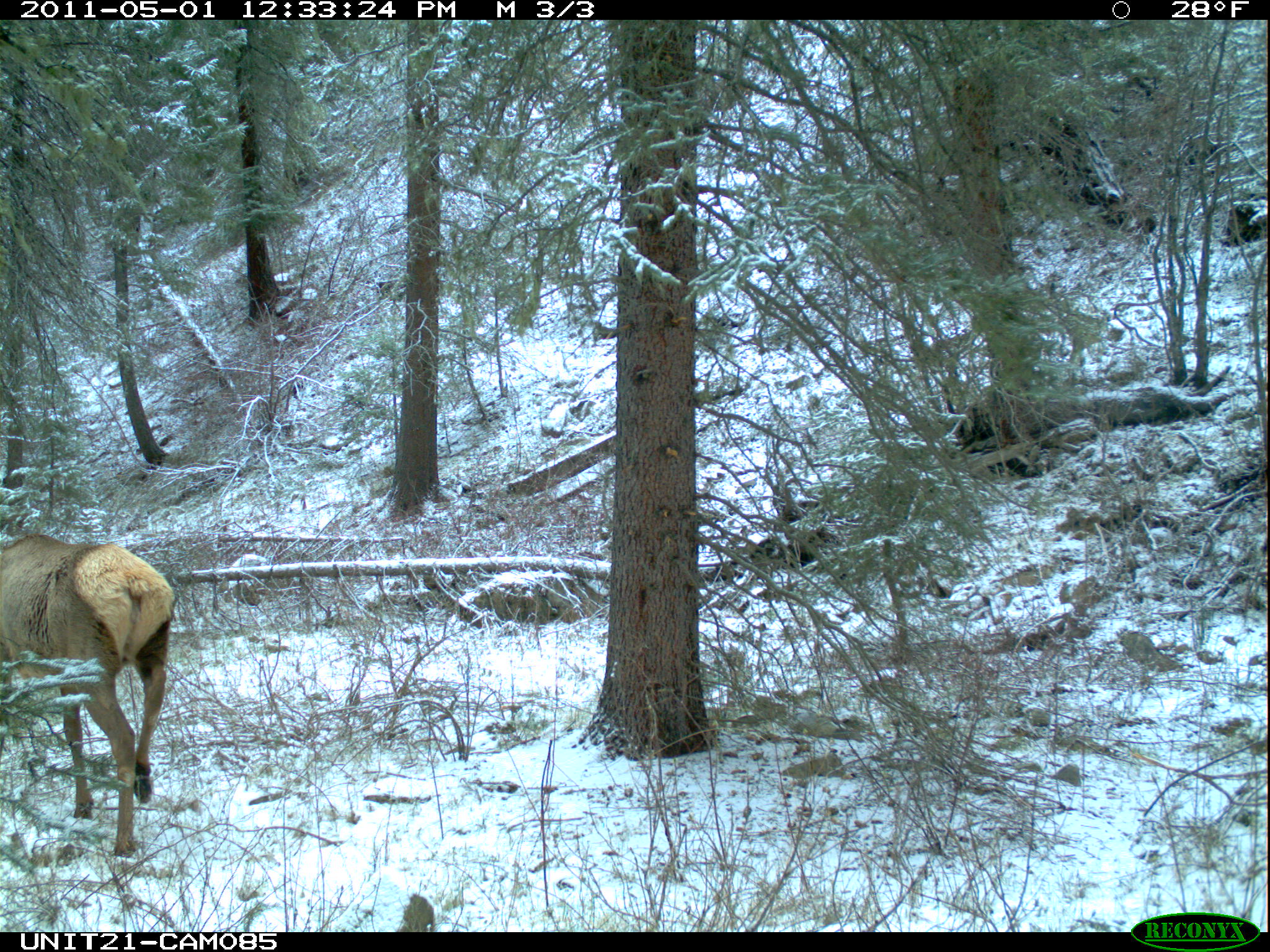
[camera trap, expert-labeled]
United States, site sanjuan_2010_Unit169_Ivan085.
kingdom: Animalia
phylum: Chordata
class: Mammalia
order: Artiodactyla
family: Cervidae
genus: Cervus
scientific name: Cervus elaphus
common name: red deer